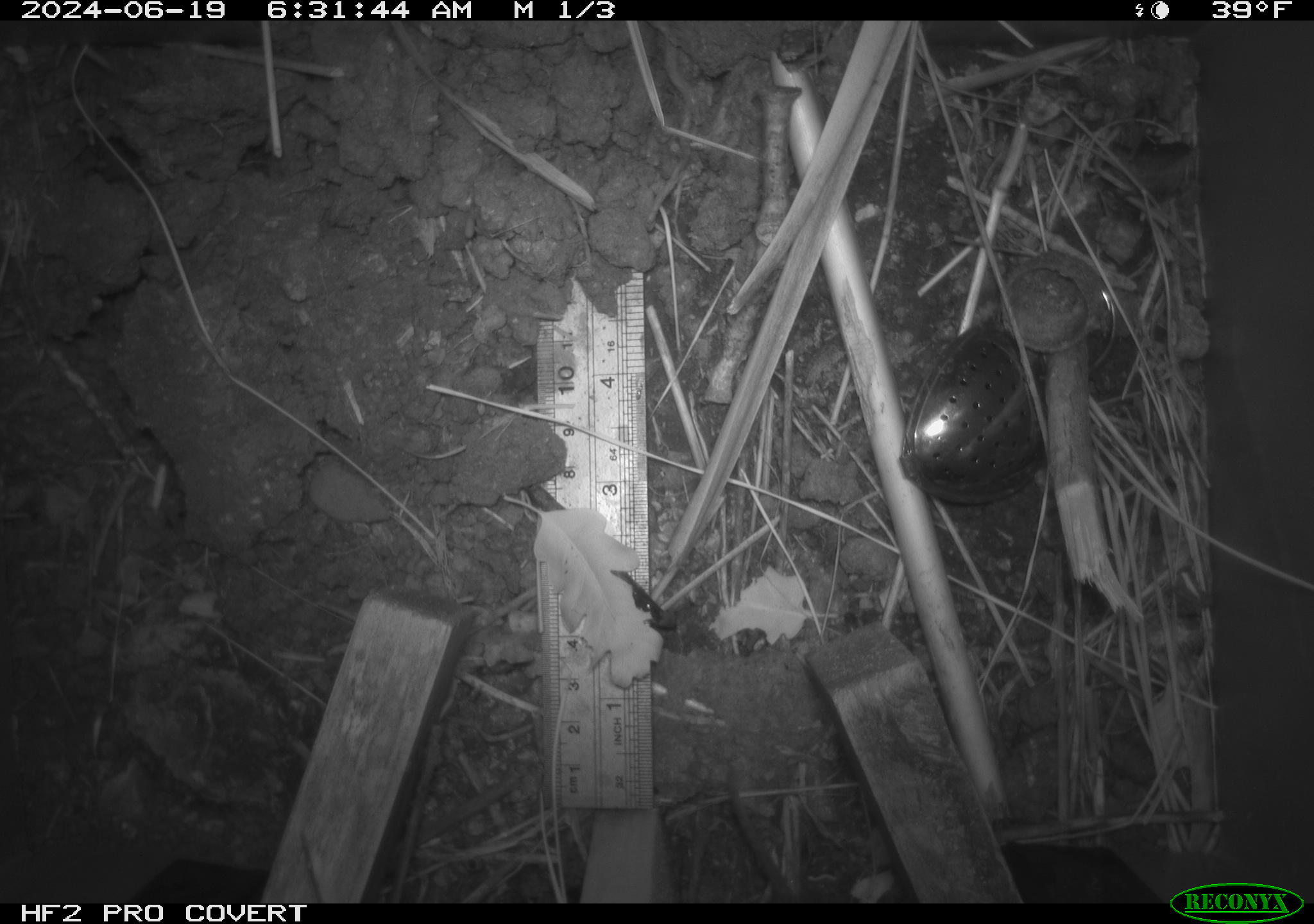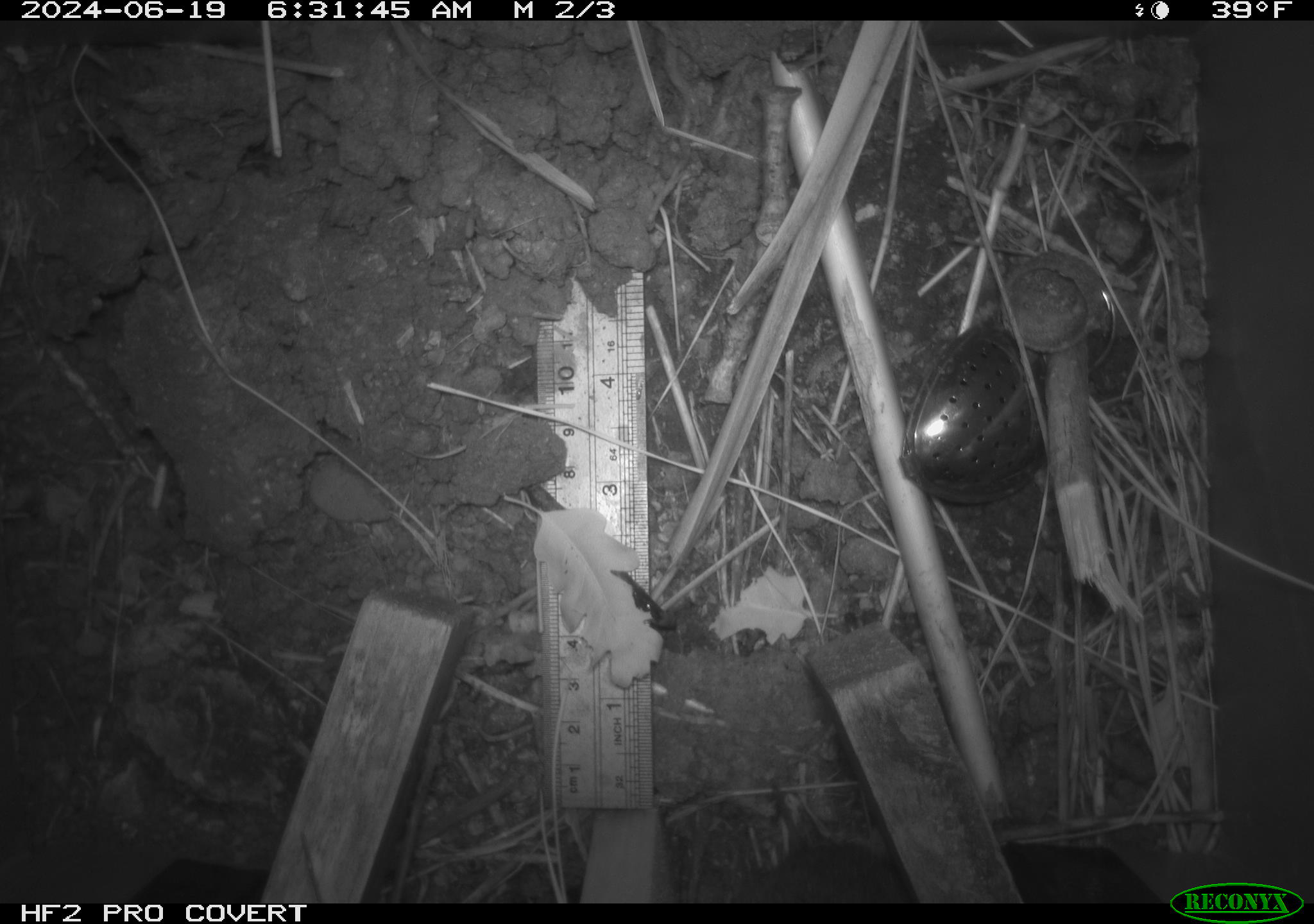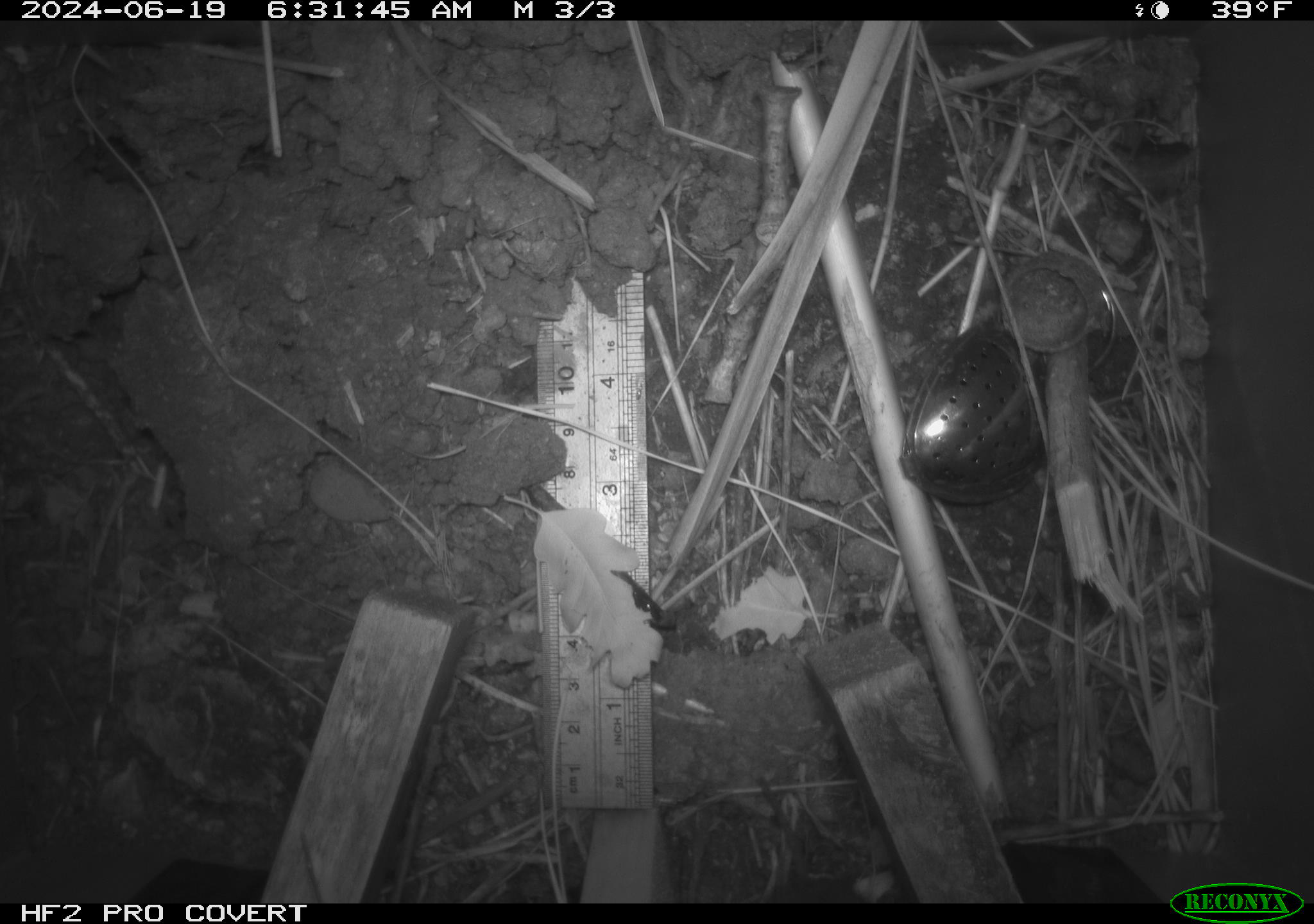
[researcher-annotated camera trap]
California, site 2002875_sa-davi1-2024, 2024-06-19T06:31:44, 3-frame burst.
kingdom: Animalia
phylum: Chordata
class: Mammalia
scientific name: Mammalia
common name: small mammal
Small mammal (Mammalia).